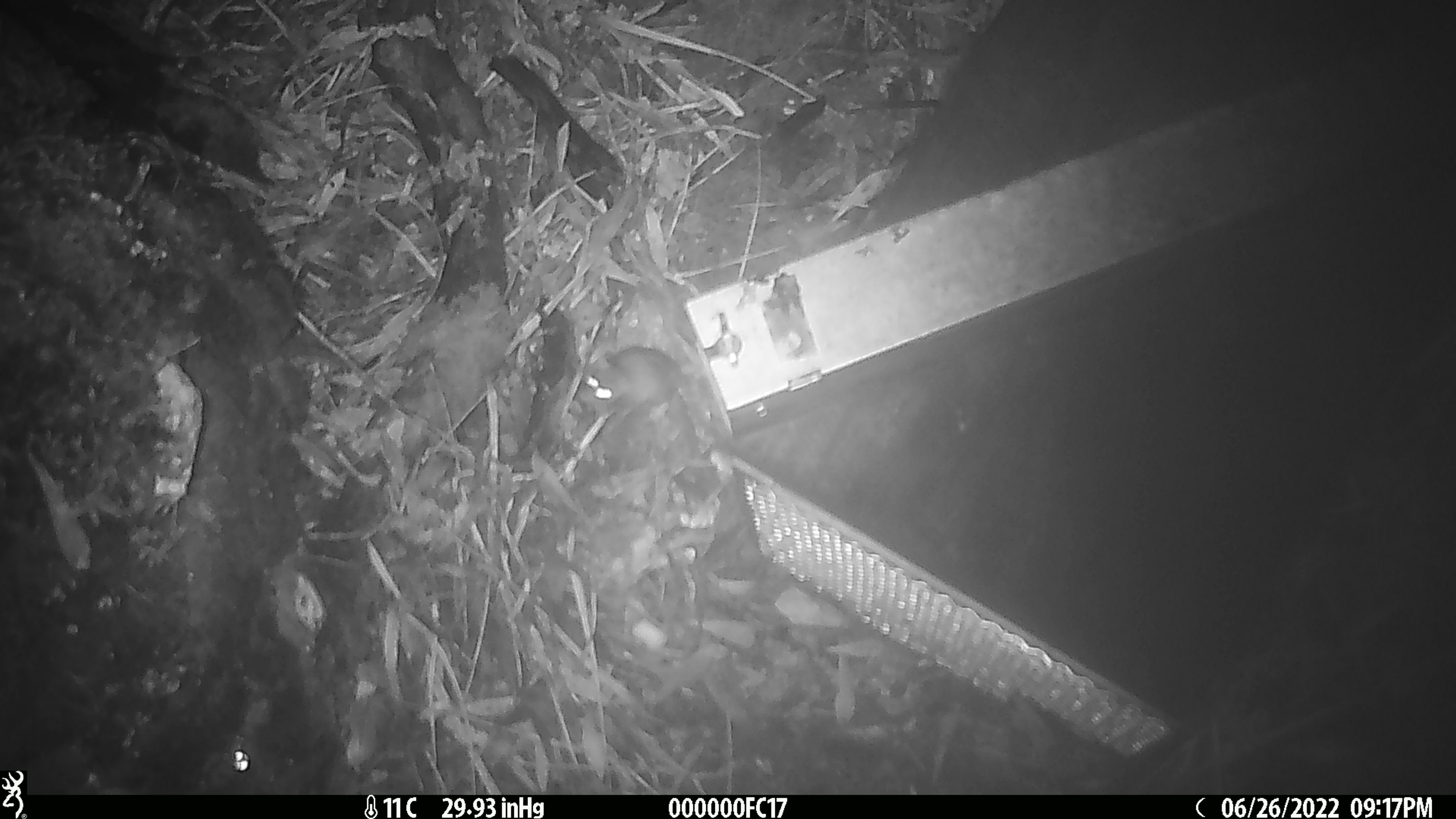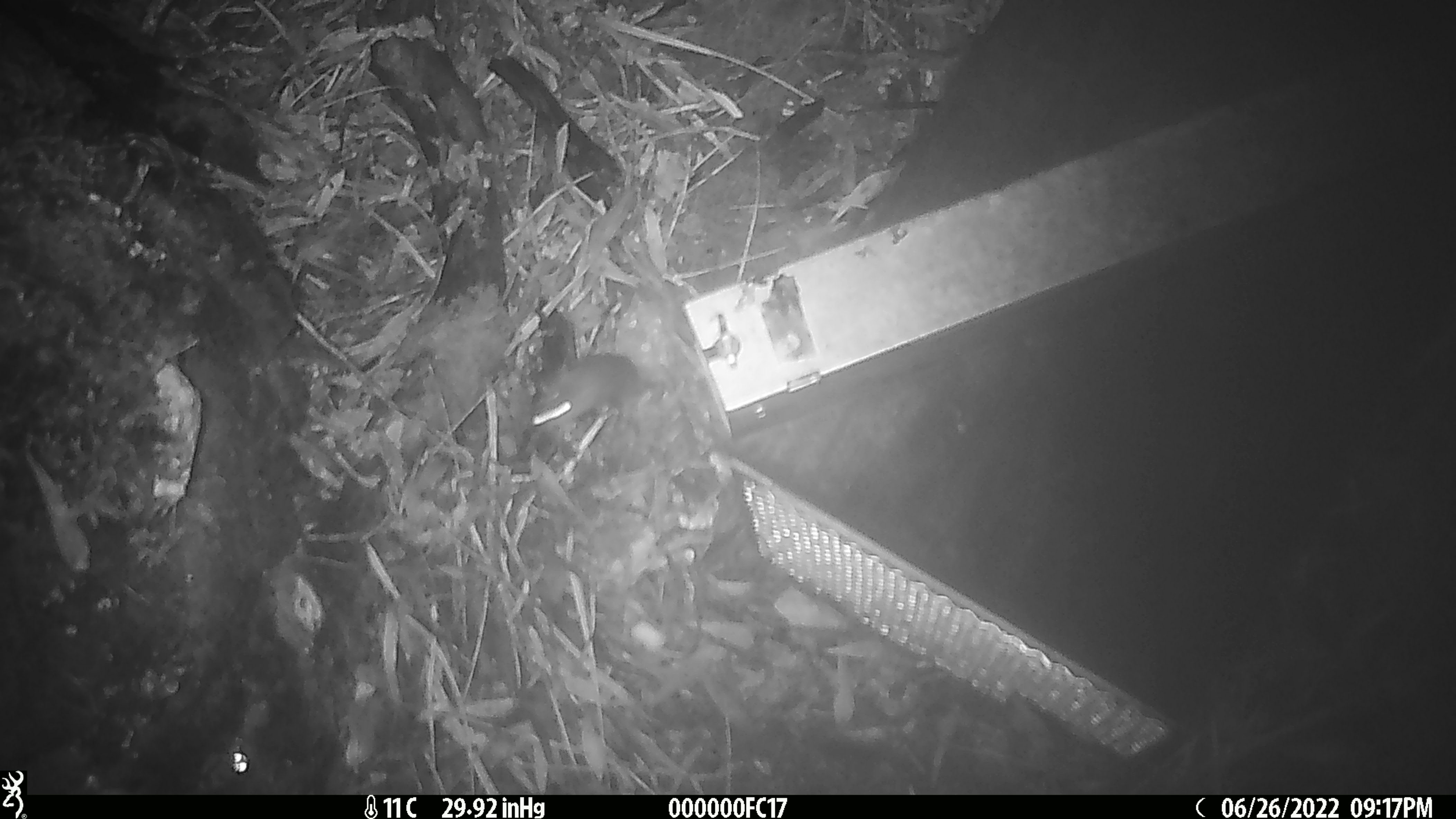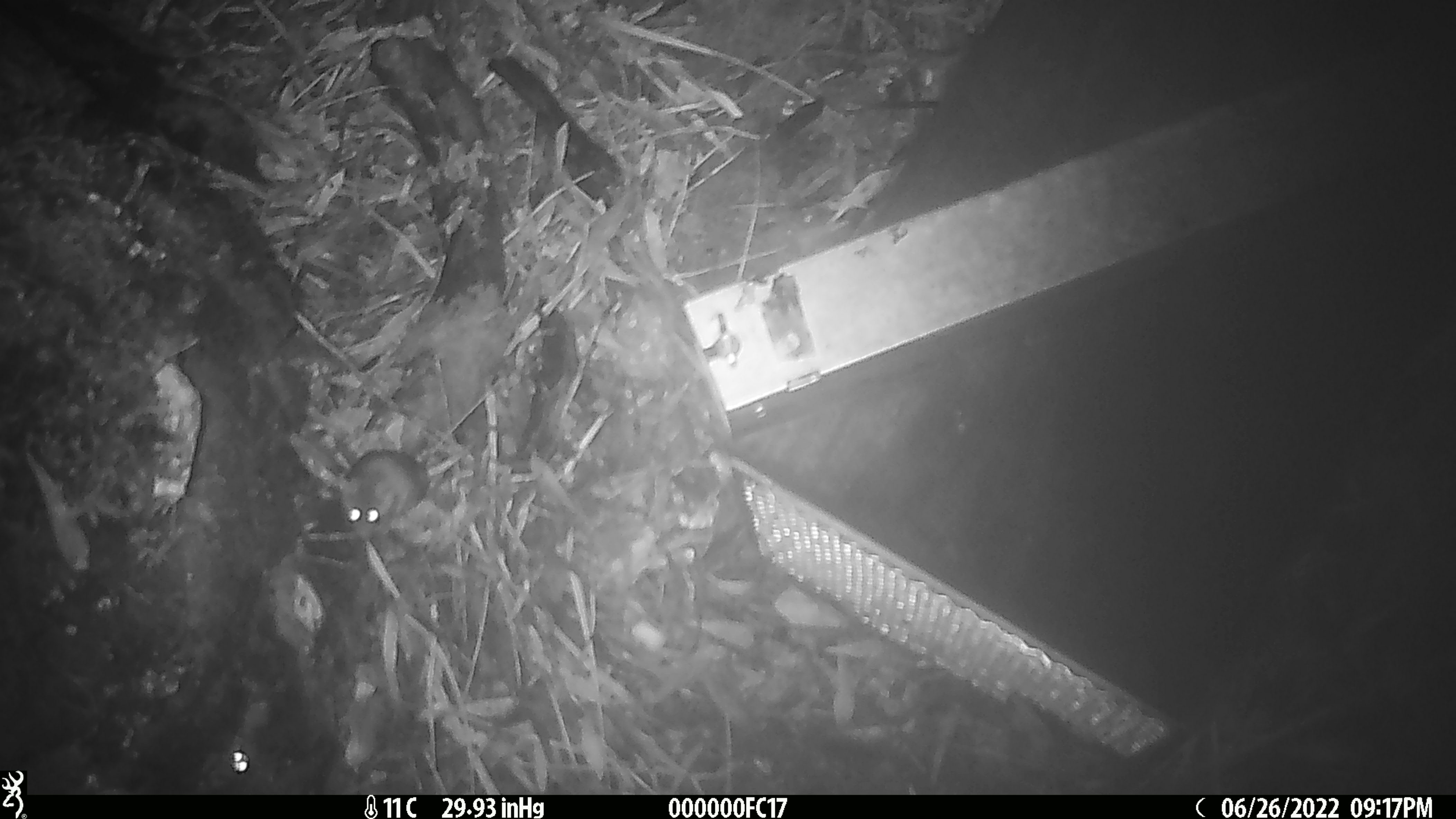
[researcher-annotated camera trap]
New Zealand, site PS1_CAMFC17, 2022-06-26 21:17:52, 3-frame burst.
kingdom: Animalia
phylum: Chordata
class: Mammalia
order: Rodentia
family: Muridae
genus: Mus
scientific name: Mus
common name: mouse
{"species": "mouse (Mus)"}